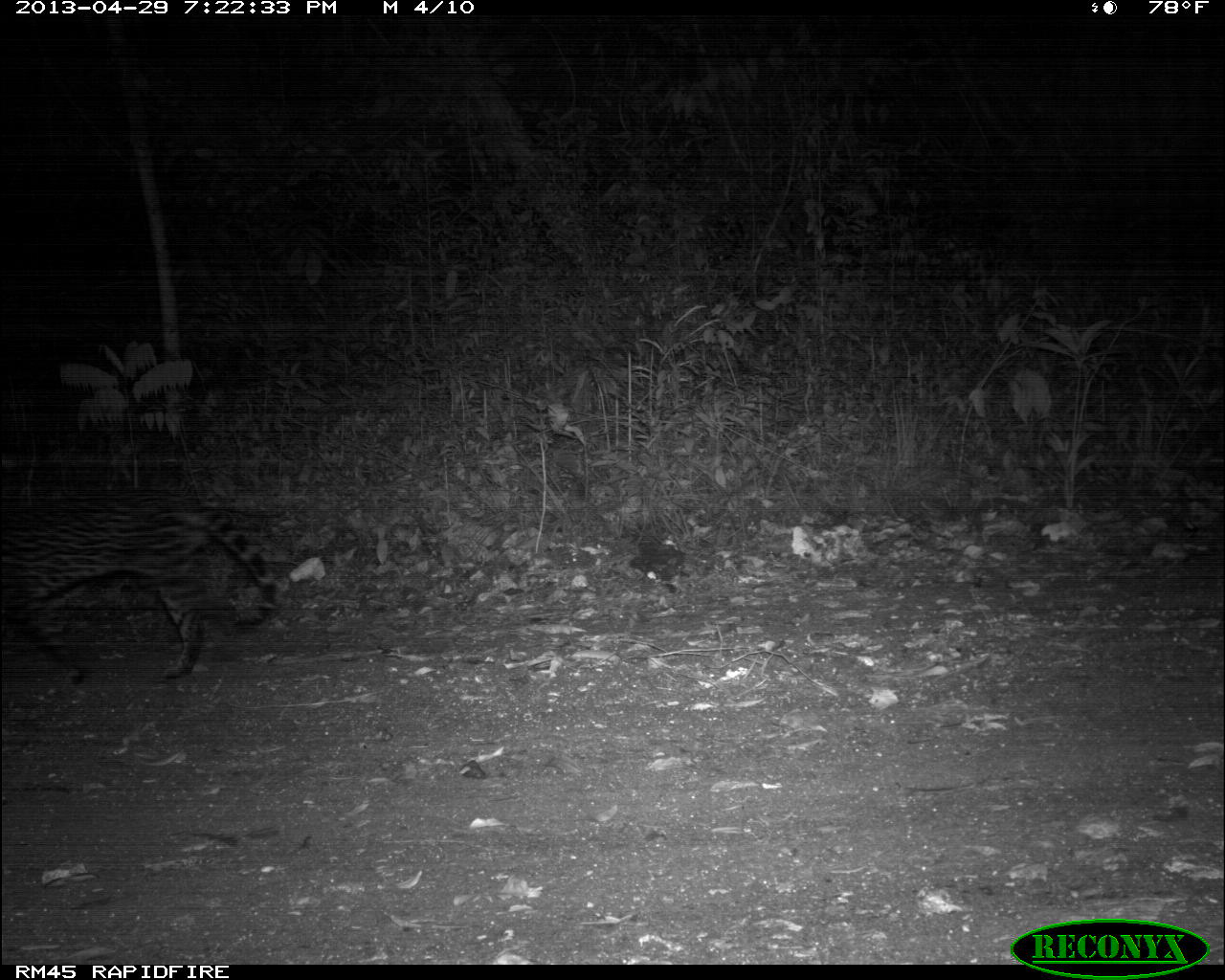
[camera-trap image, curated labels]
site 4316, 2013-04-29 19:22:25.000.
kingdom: Animalia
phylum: Chordata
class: Mammalia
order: Carnivora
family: Felidae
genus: Leopardus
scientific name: Leopardus pardalis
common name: ocelot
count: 1